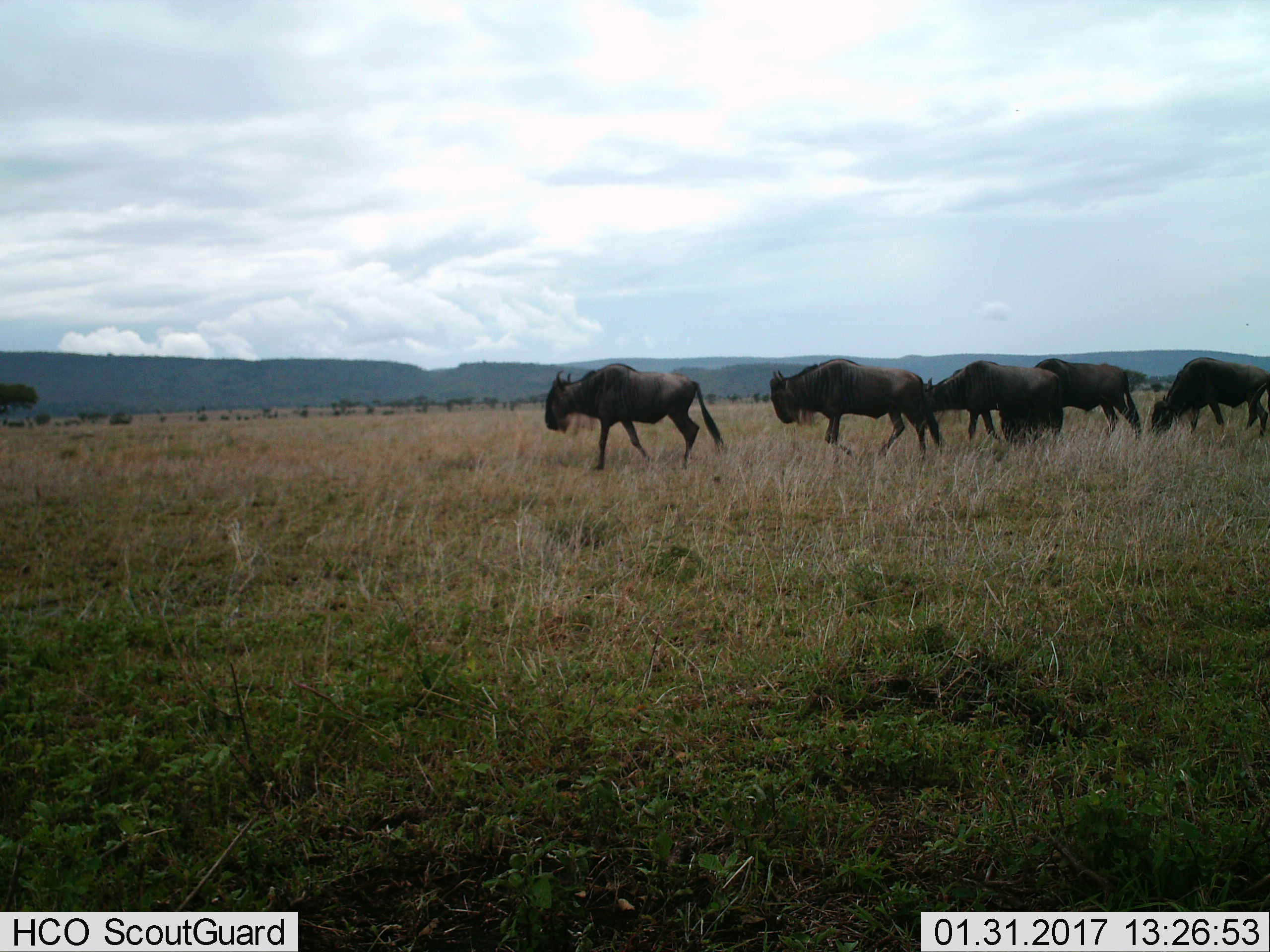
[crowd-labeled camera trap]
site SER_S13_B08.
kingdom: Animalia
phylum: Chordata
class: Mammalia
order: Artiodactyla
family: Bovidae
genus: Connochaetes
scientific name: Connochaetes taurinus taurinus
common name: blue wildebeest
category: wildebeestblue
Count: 5.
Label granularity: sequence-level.